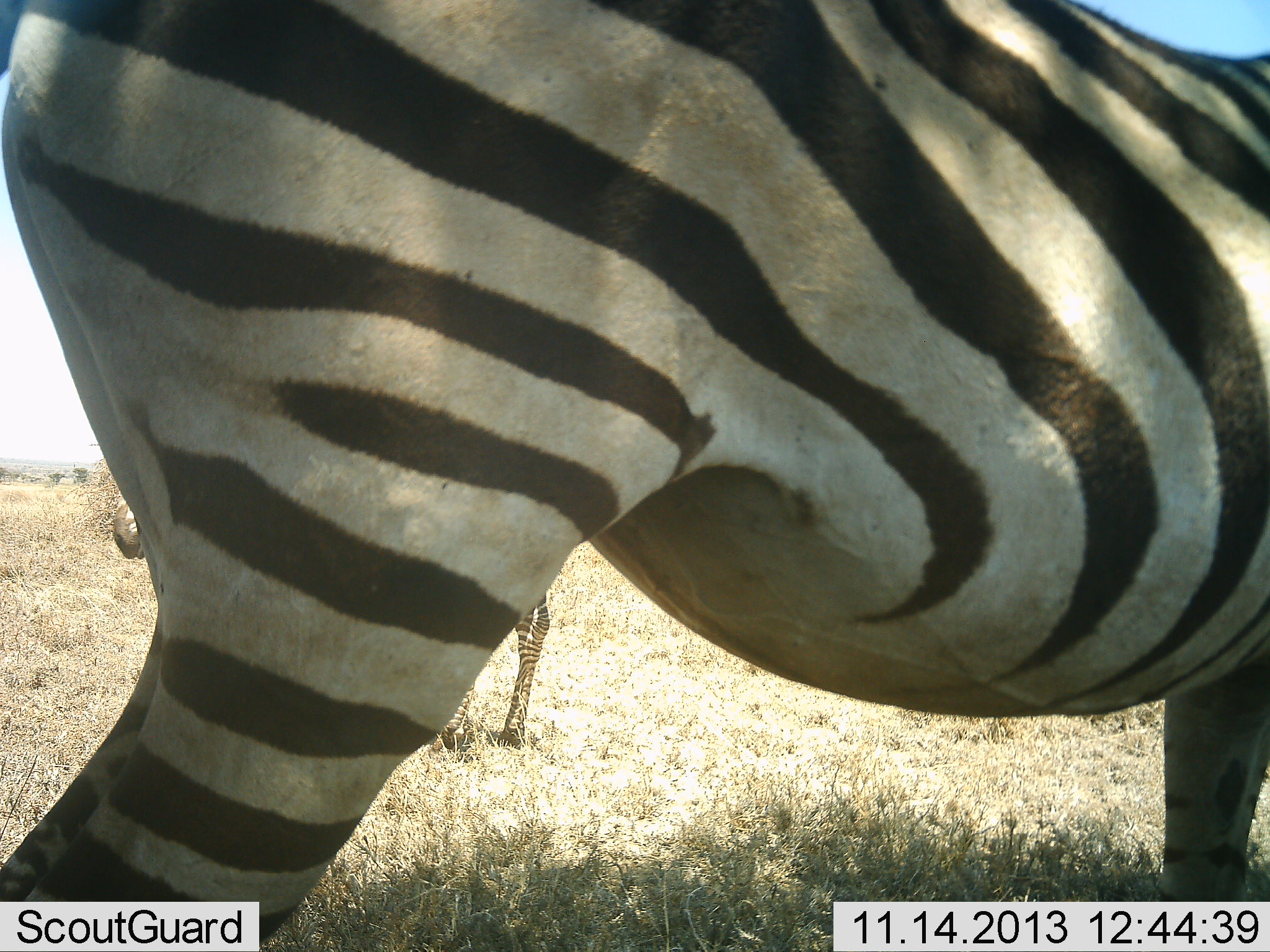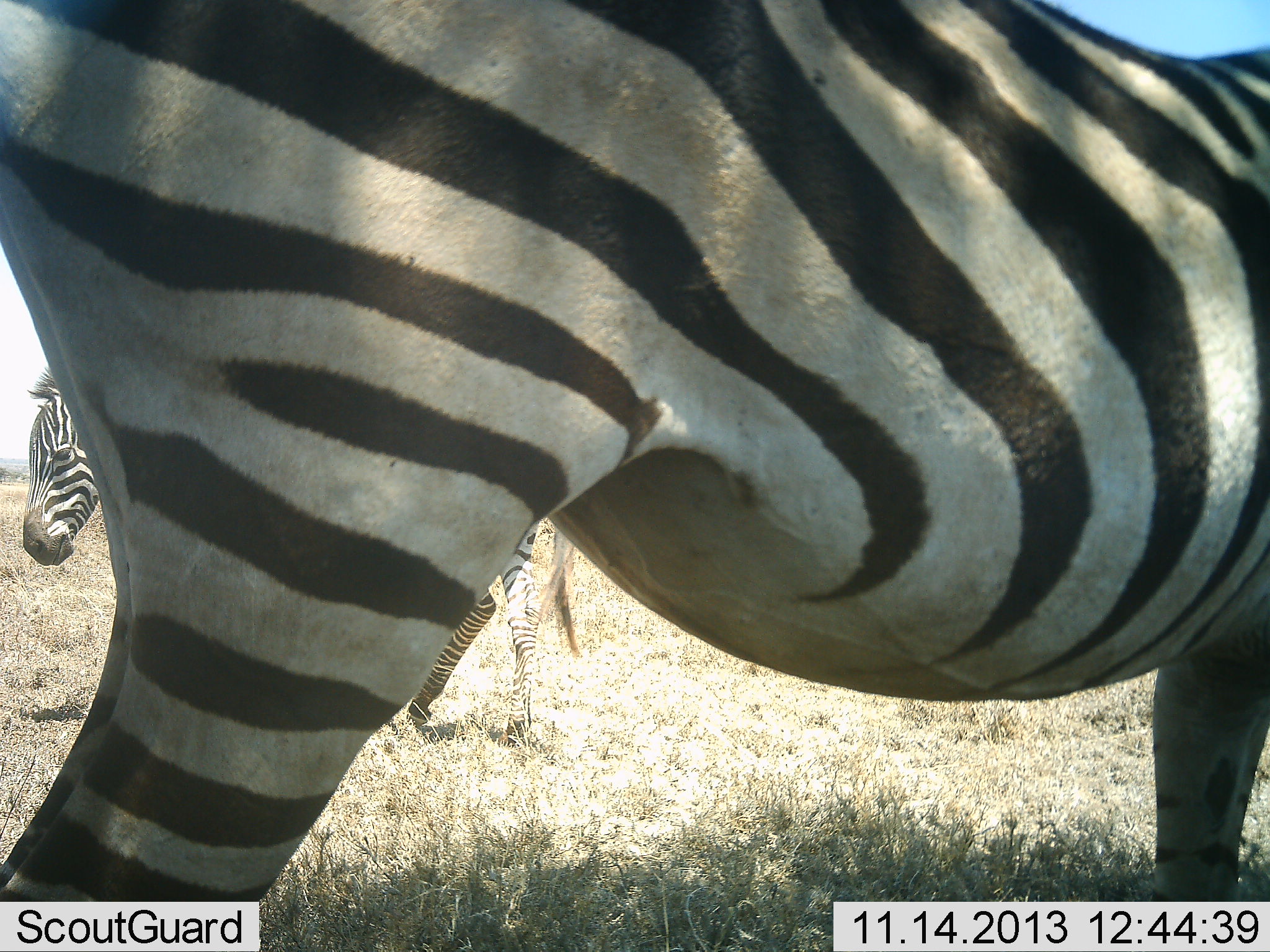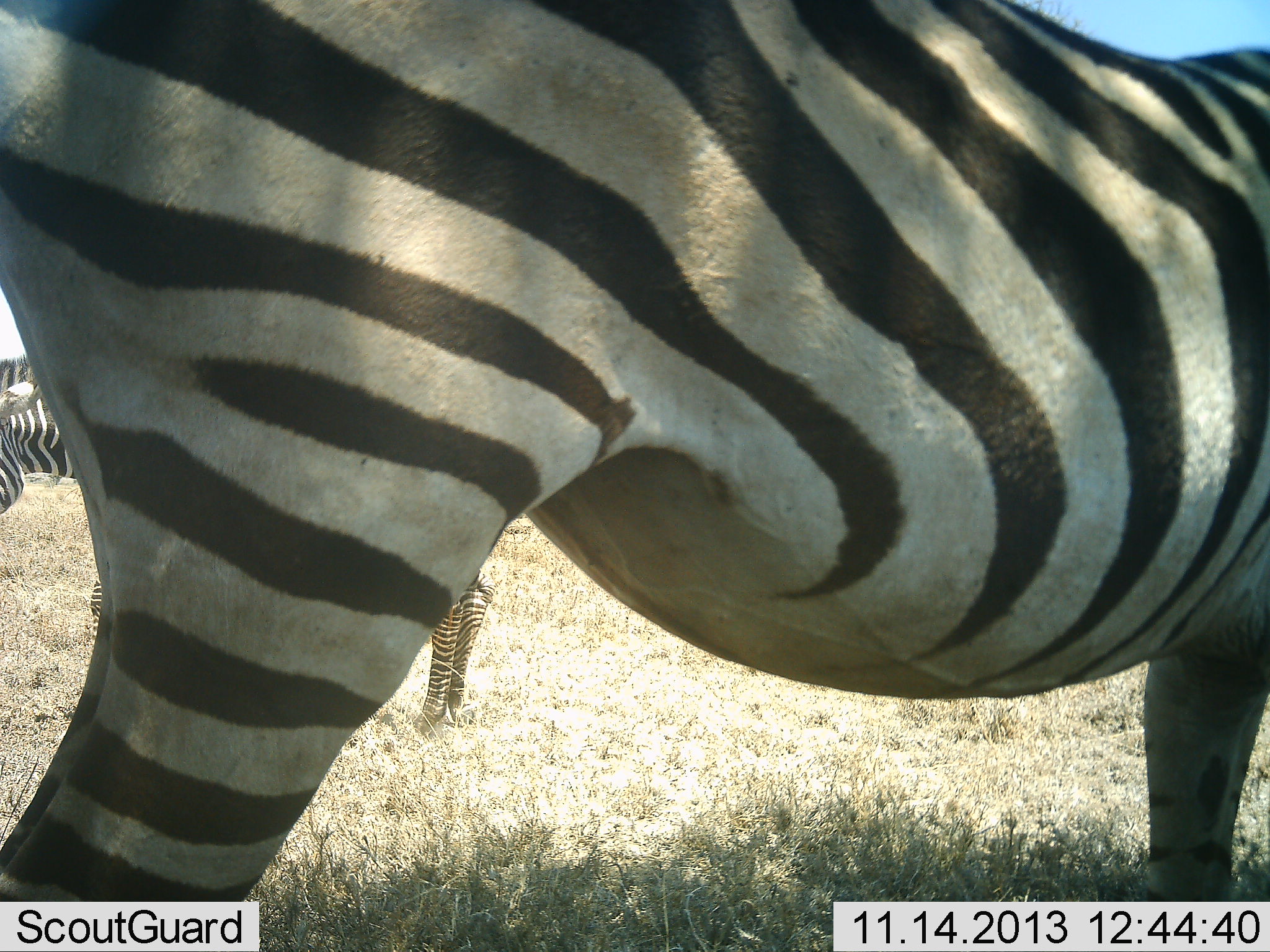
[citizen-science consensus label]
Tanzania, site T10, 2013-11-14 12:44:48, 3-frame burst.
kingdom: Animalia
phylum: Chordata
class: Mammalia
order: Perissodactyla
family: Equidae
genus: Equus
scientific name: Equus quagga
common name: plains zebra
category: zebra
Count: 2.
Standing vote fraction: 90%.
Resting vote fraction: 0%.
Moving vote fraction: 30%.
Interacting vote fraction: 0%.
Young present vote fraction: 10%.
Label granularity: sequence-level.